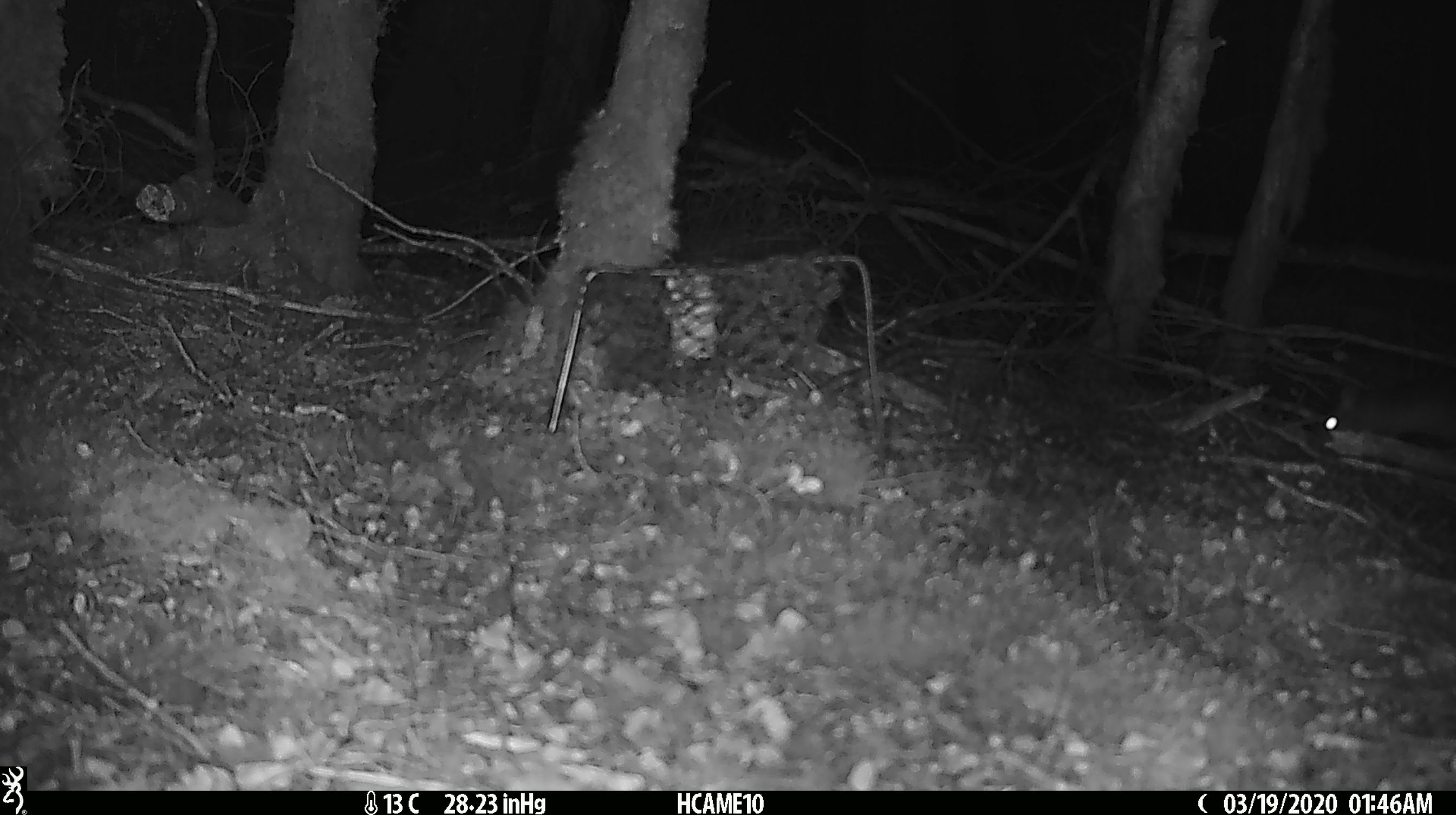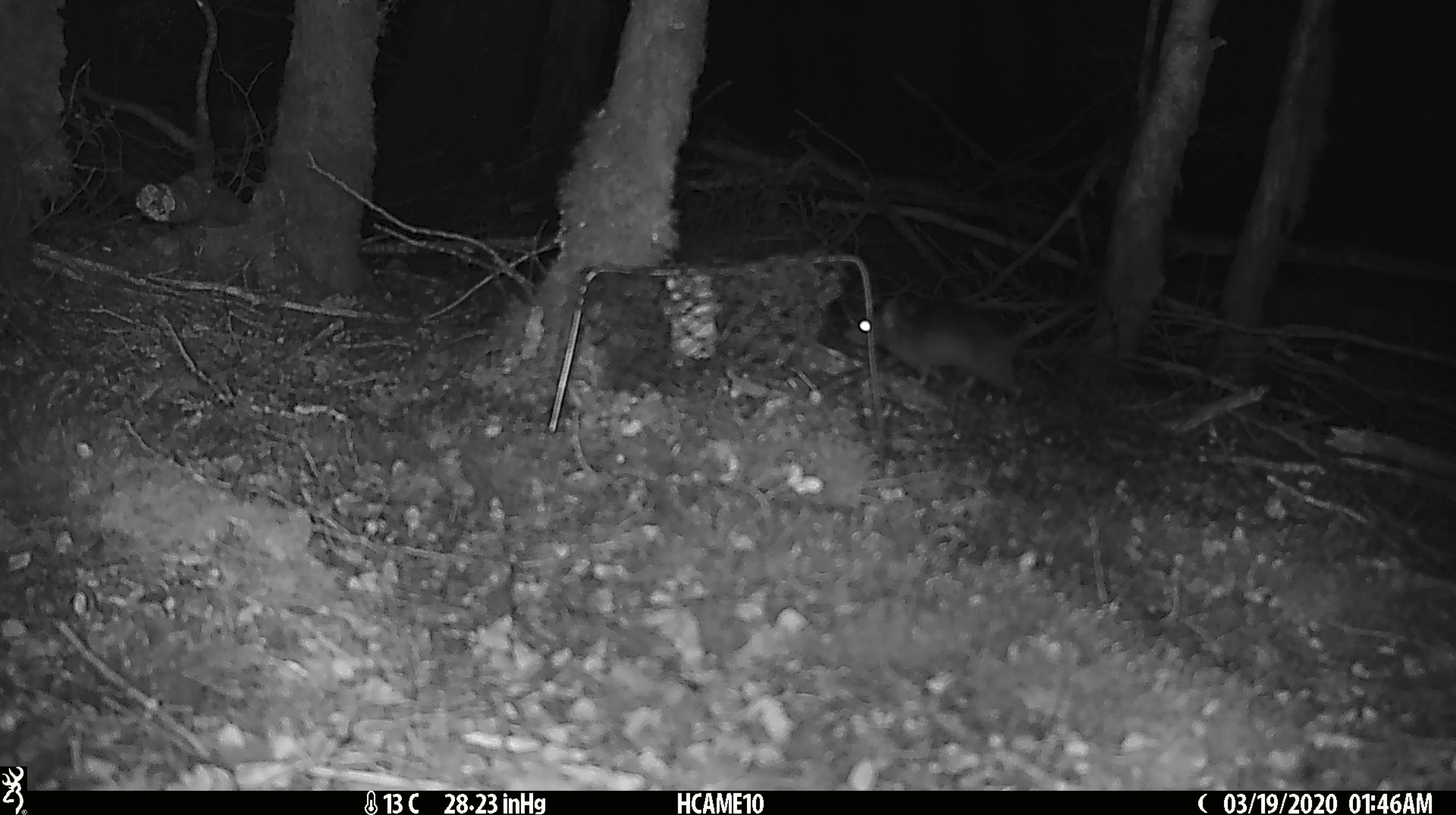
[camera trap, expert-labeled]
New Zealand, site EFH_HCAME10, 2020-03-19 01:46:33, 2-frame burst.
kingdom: Animalia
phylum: Chordata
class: Mammalia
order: Rodentia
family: Muridae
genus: Mus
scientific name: Mus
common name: mouse